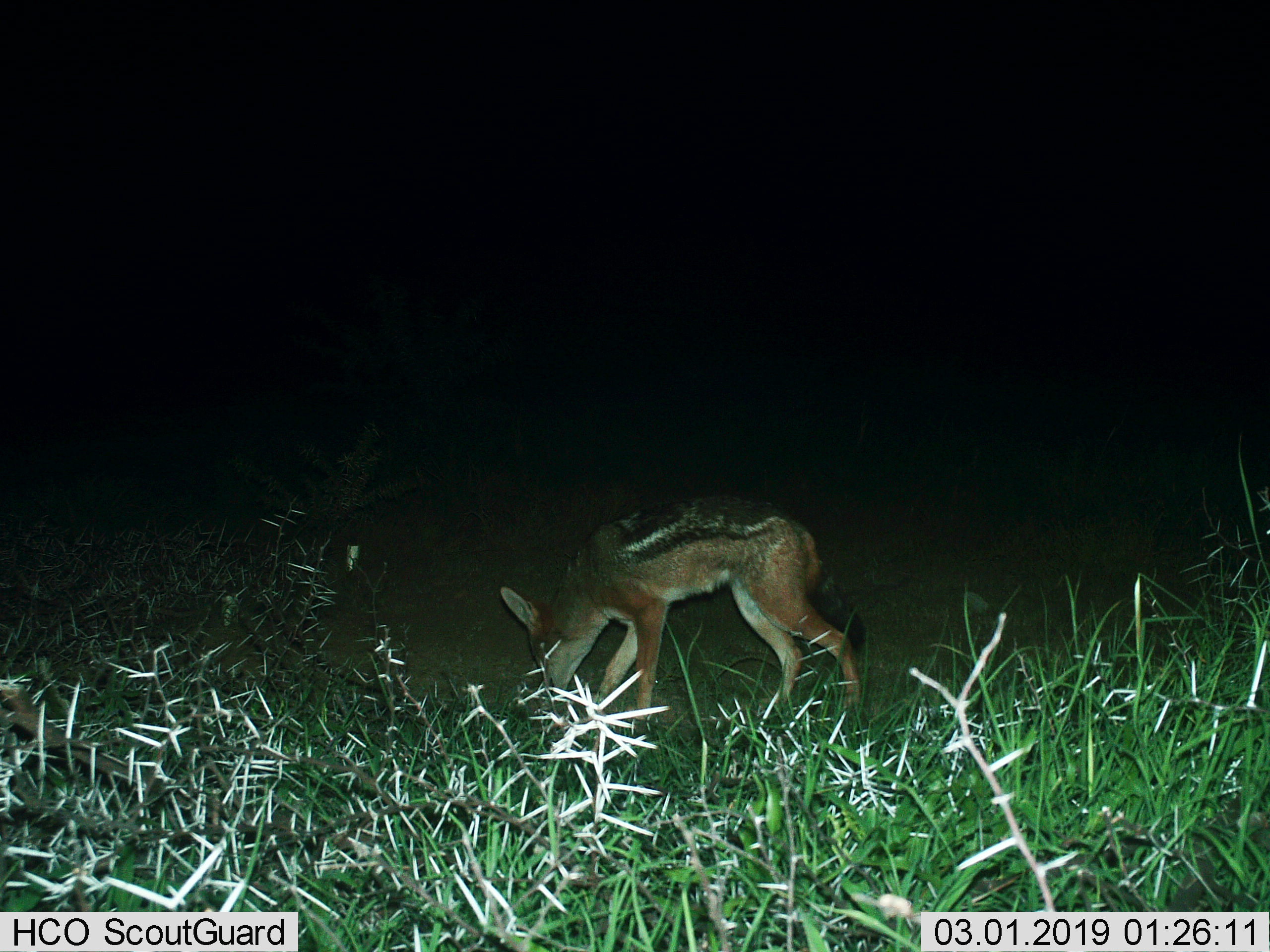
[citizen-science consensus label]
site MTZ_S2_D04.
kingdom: Animalia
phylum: Chordata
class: Mammalia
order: Carnivora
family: Canidae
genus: Lupulella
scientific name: Lupulella mesomelas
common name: black-backed jackal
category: jackalblackbacked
Jackalblackbacked (black-backed jackal) (Lupulella mesomelas), count 1. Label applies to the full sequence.